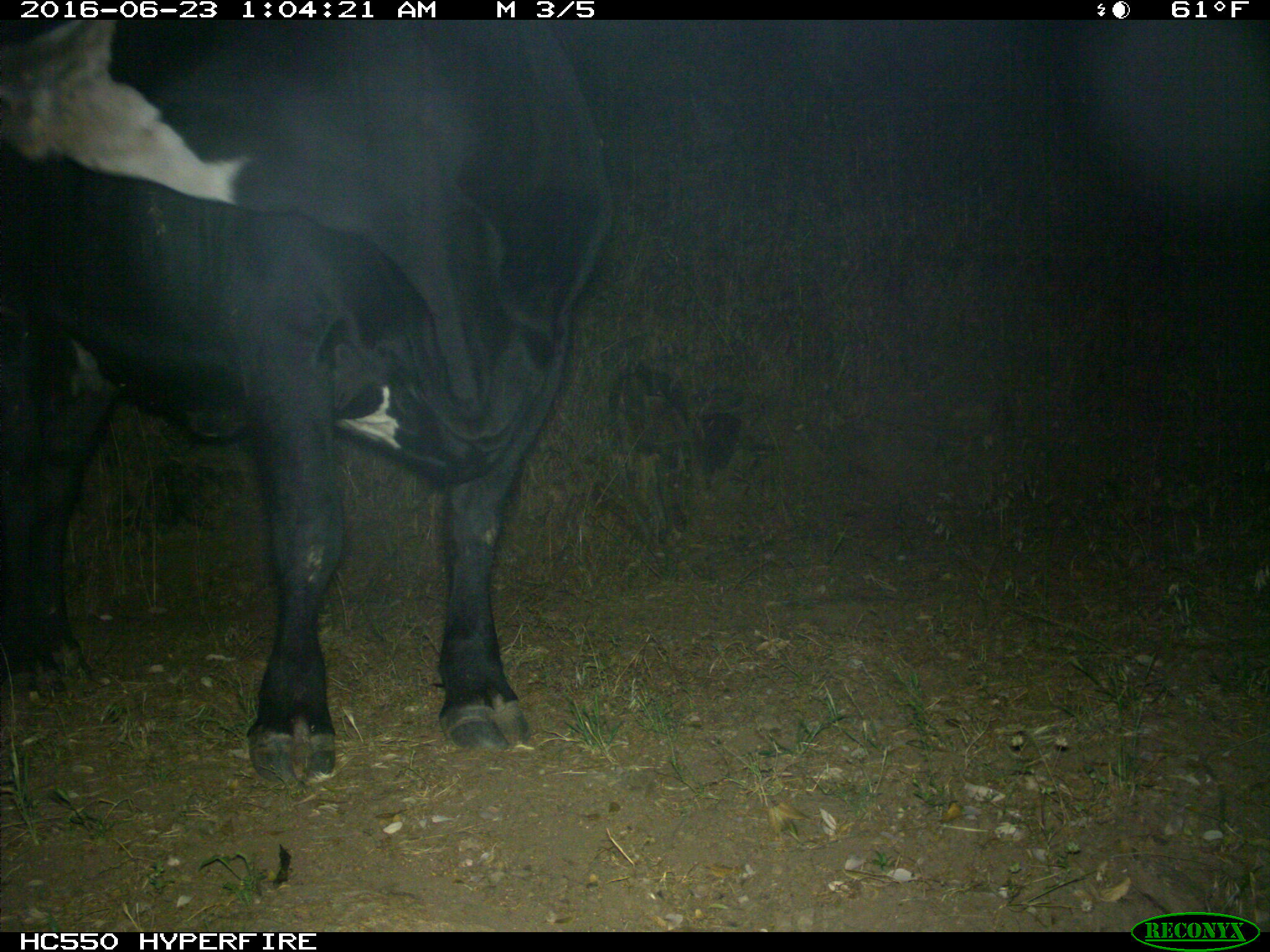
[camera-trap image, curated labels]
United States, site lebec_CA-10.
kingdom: Animalia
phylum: Chordata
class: Mammalia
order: Artiodactyla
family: Bovidae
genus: Bos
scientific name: Bos taurus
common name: domestic cow